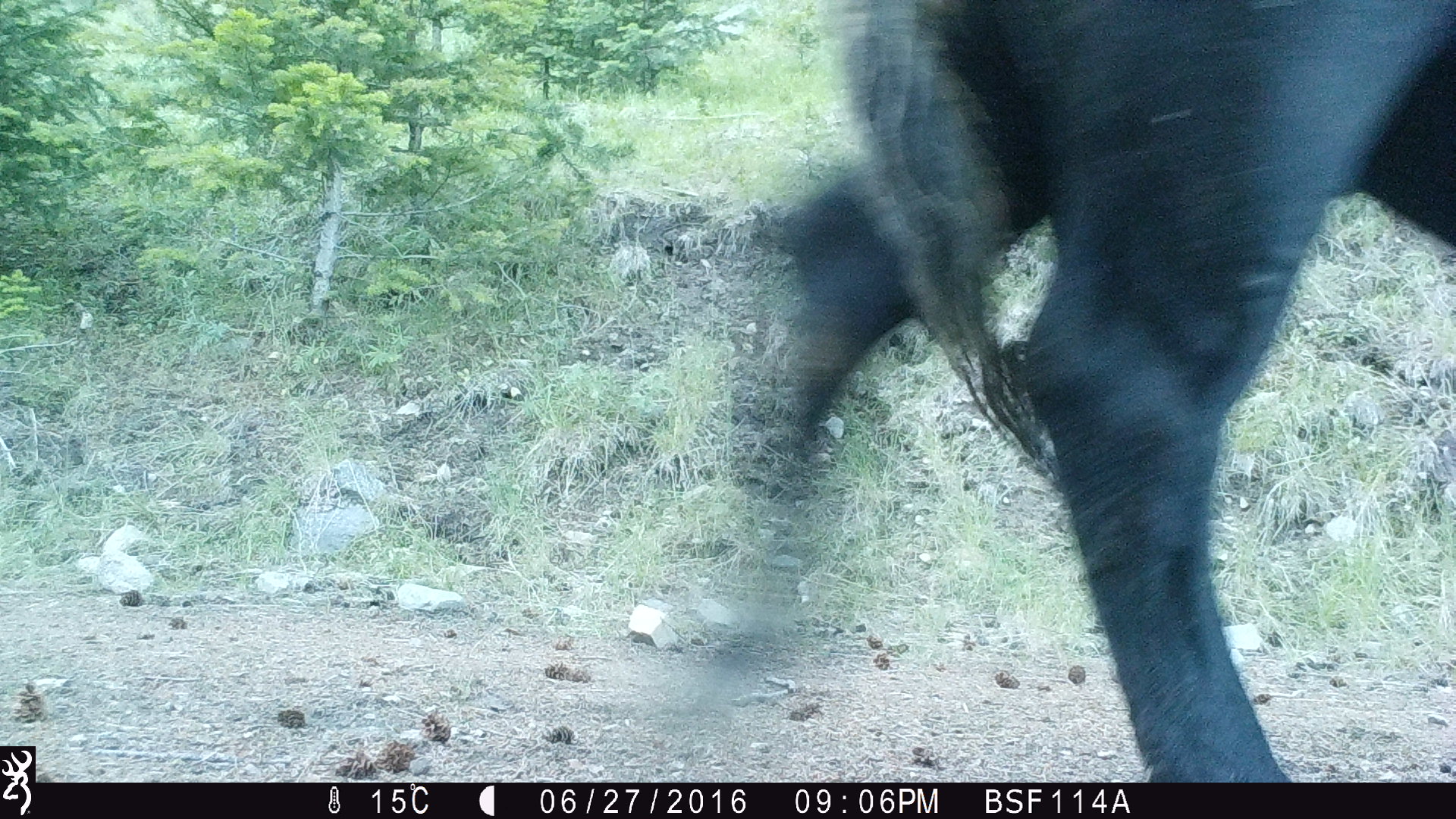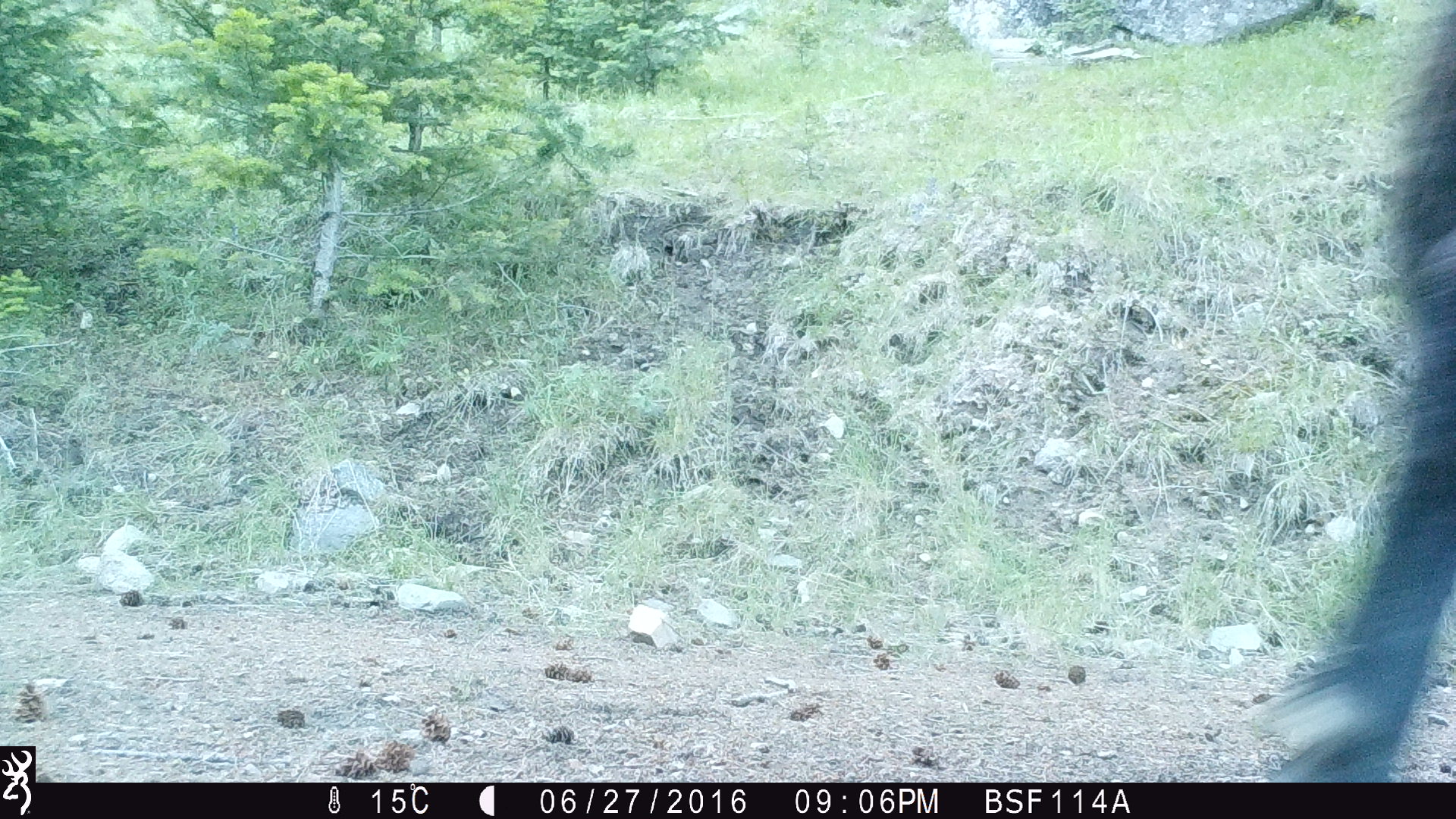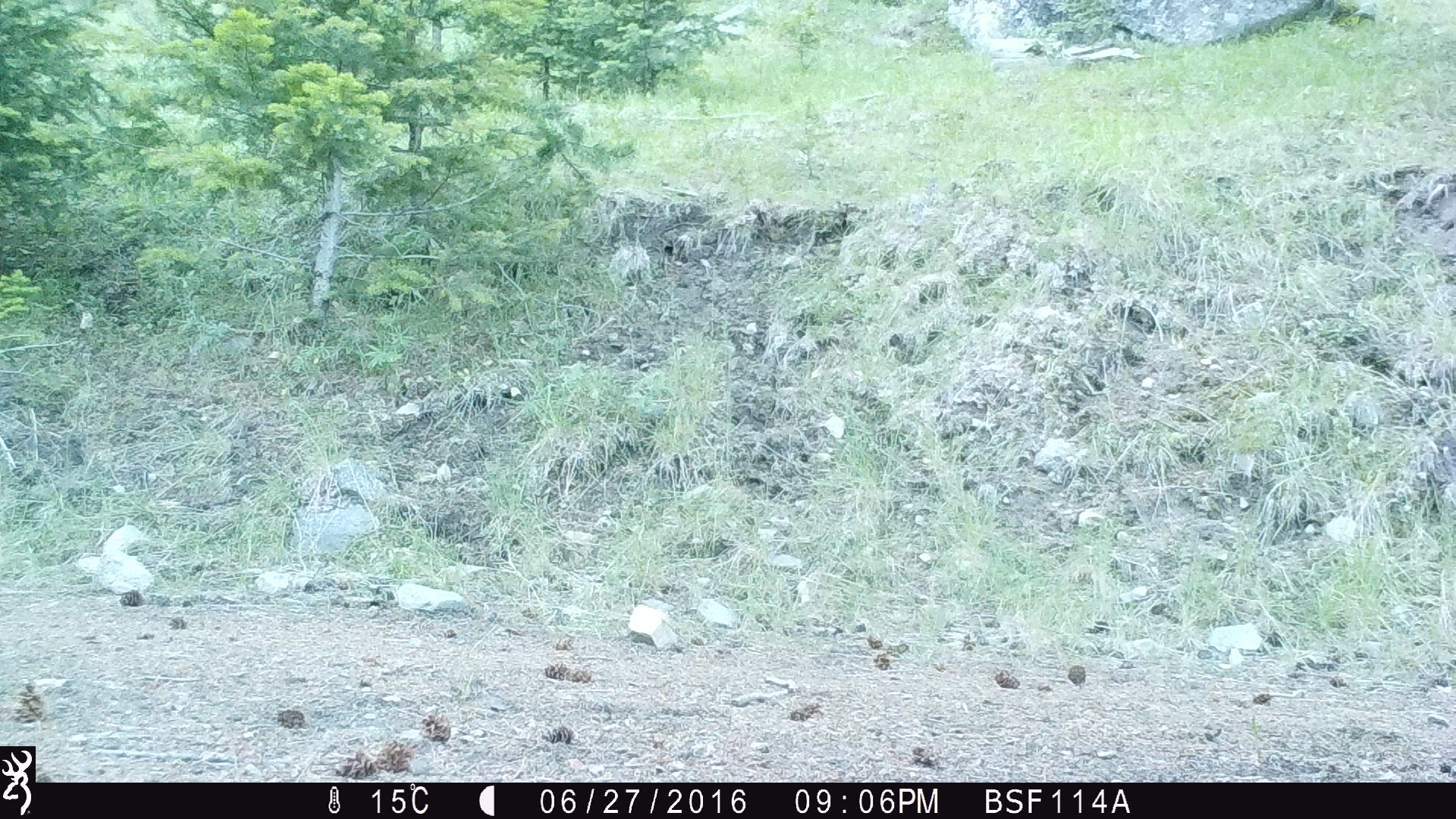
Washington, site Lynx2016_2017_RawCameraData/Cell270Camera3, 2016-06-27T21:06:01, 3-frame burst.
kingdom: Animalia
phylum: Chordata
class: Mammalia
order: Artiodactyla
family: Bovidae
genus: Bos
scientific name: Bos taurus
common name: domestic cattle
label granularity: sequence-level